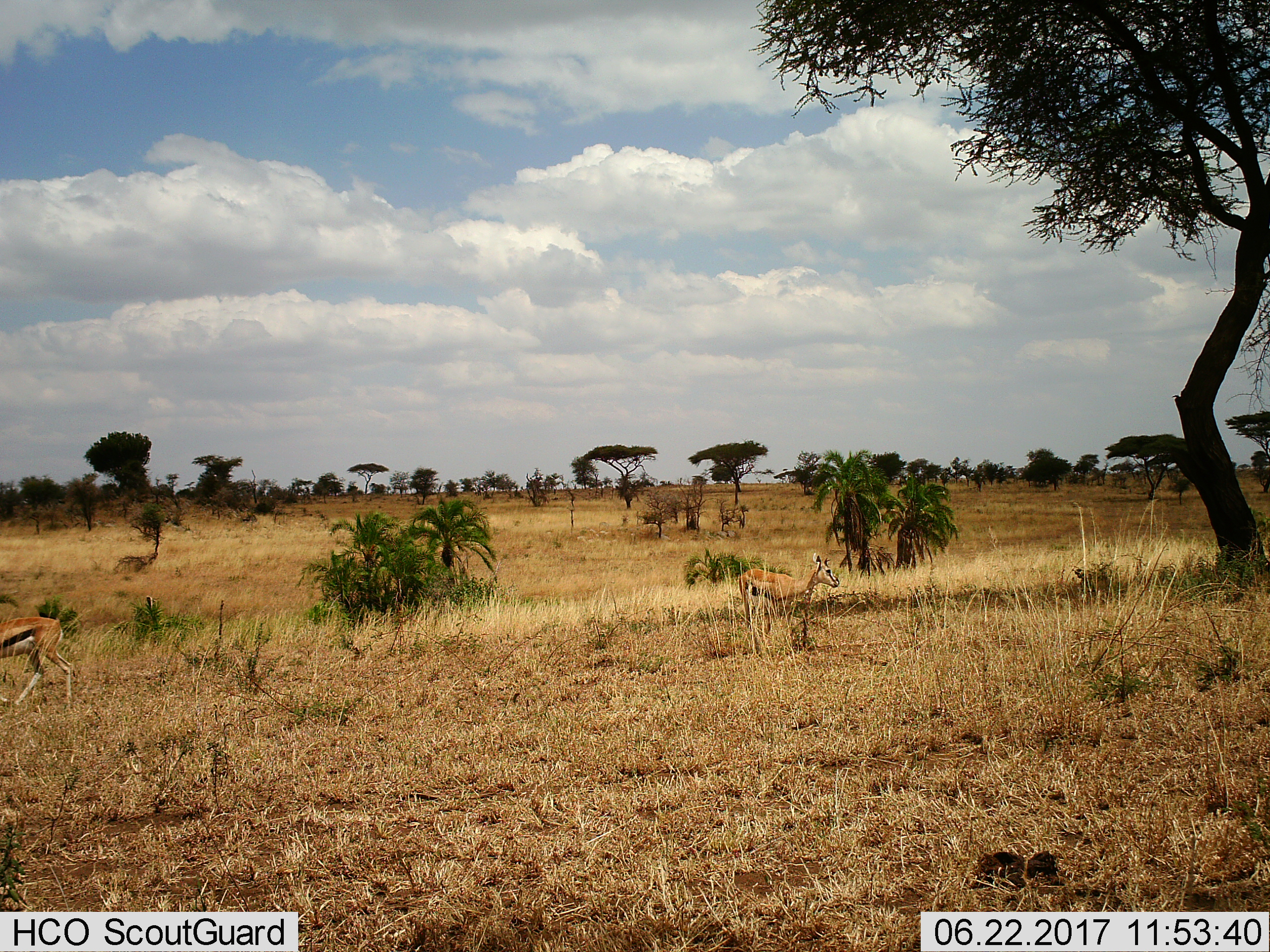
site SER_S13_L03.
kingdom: Animalia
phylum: Chordata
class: Mammalia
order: Artiodactyla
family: Bovidae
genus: Eudorcas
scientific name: Eudorcas thomsonii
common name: thomson's gazelle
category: gazellethomsons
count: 2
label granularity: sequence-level